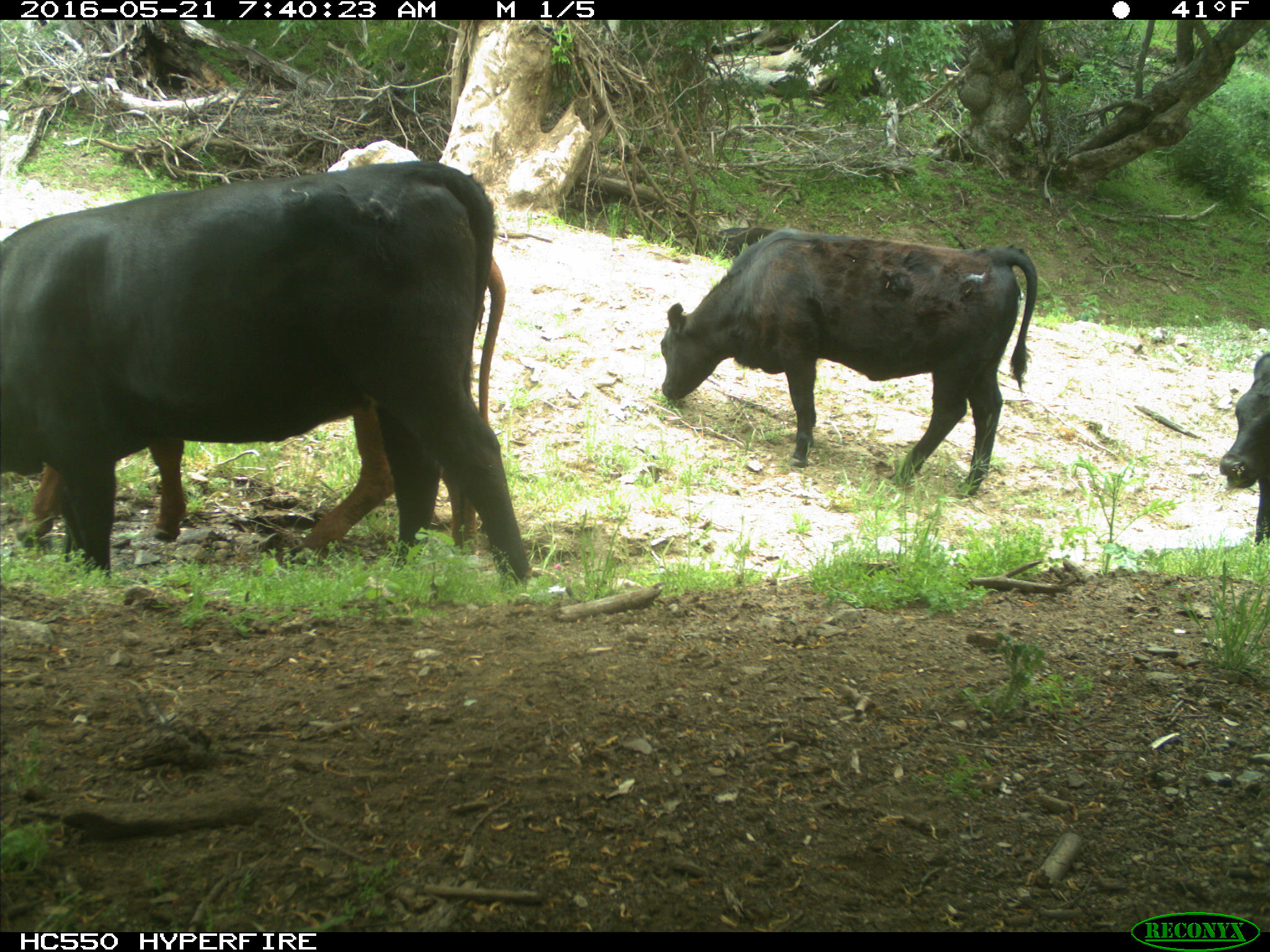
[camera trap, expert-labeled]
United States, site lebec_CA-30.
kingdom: Animalia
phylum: Chordata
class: Mammalia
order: Artiodactyla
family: Bovidae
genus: Bos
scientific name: Bos taurus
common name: domestic cow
Bos taurus (domestic cow).